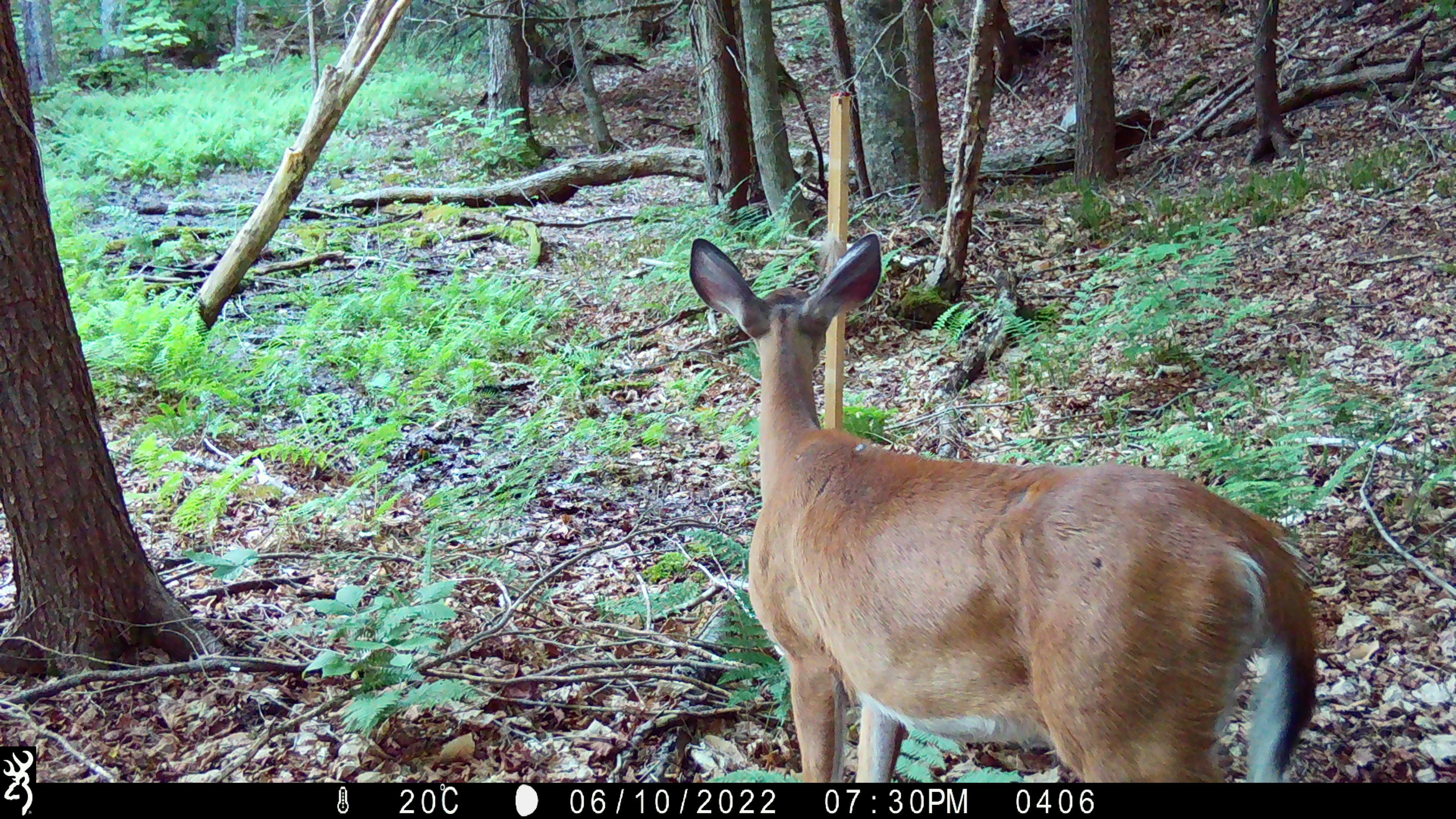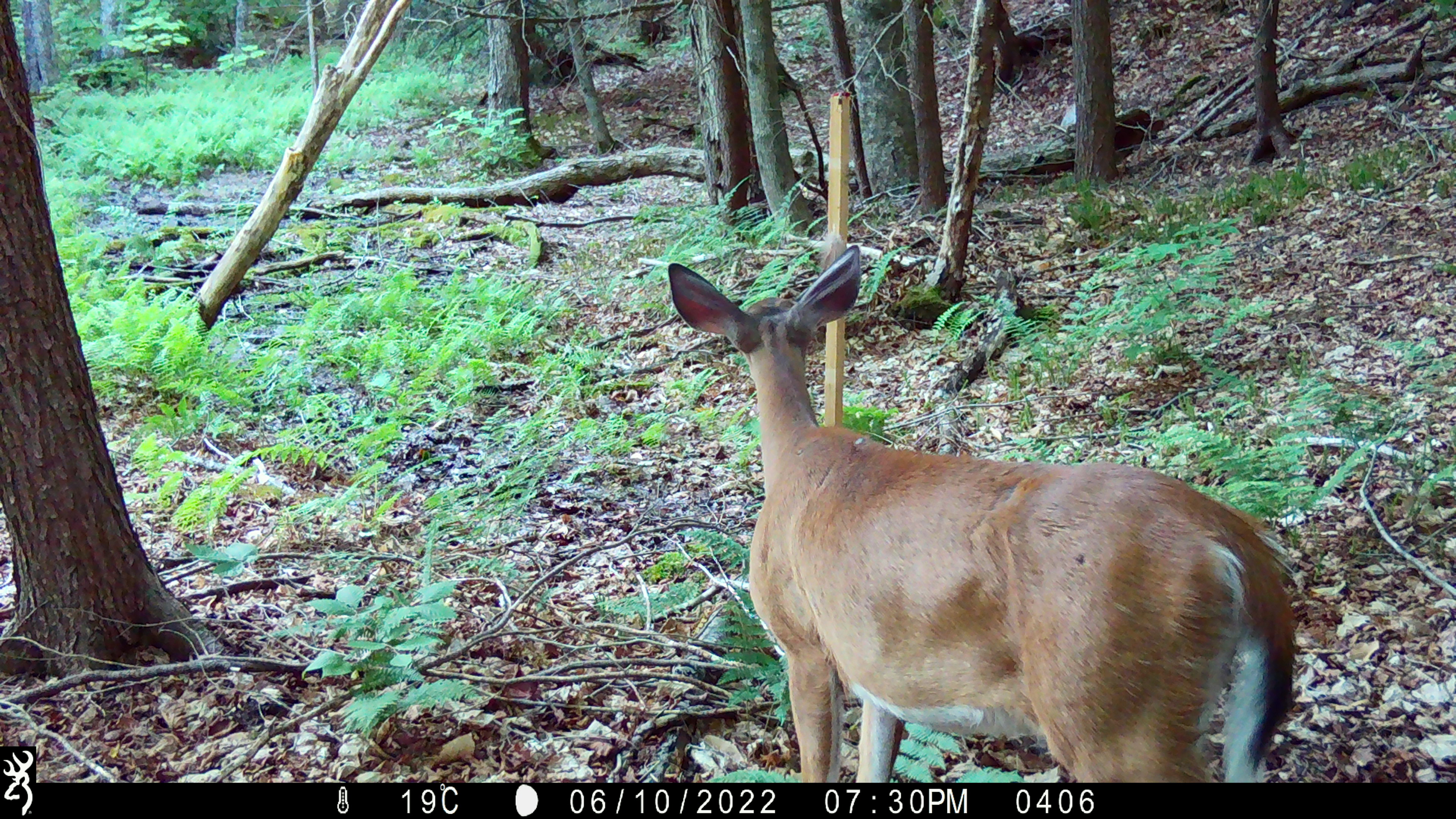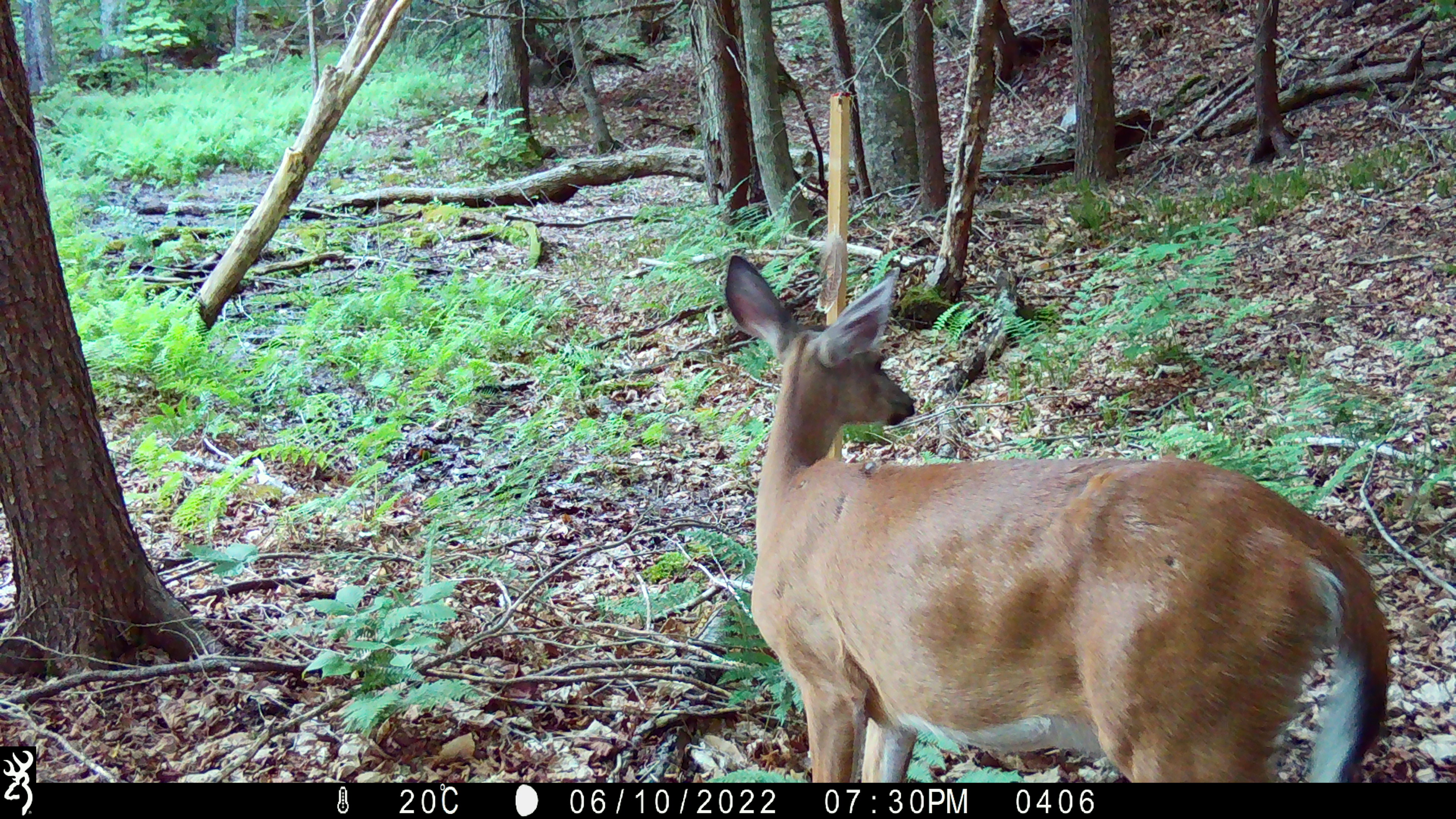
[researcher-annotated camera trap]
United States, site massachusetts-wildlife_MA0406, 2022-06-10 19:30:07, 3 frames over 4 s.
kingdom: Animalia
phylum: Chordata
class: Mammalia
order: Artiodactyla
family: Cervidae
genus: Odocoileus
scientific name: Odocoileus virginianus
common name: white-tailed deer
White-tailed deer (Odocoileus virginianus).